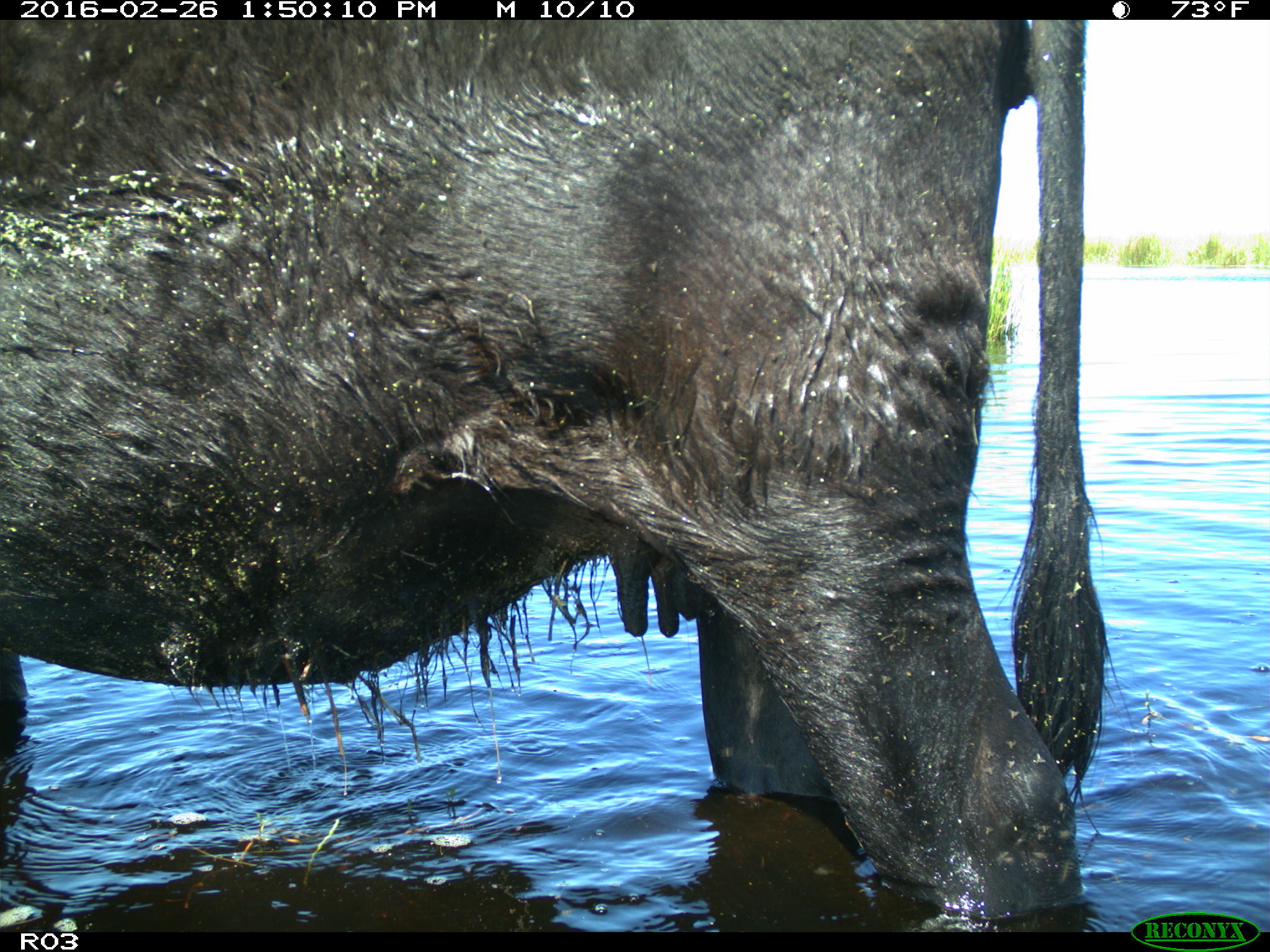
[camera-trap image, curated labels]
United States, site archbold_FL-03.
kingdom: Animalia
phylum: Chordata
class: Mammalia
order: Artiodactyla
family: Bovidae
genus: Bos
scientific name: Bos taurus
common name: domestic cow